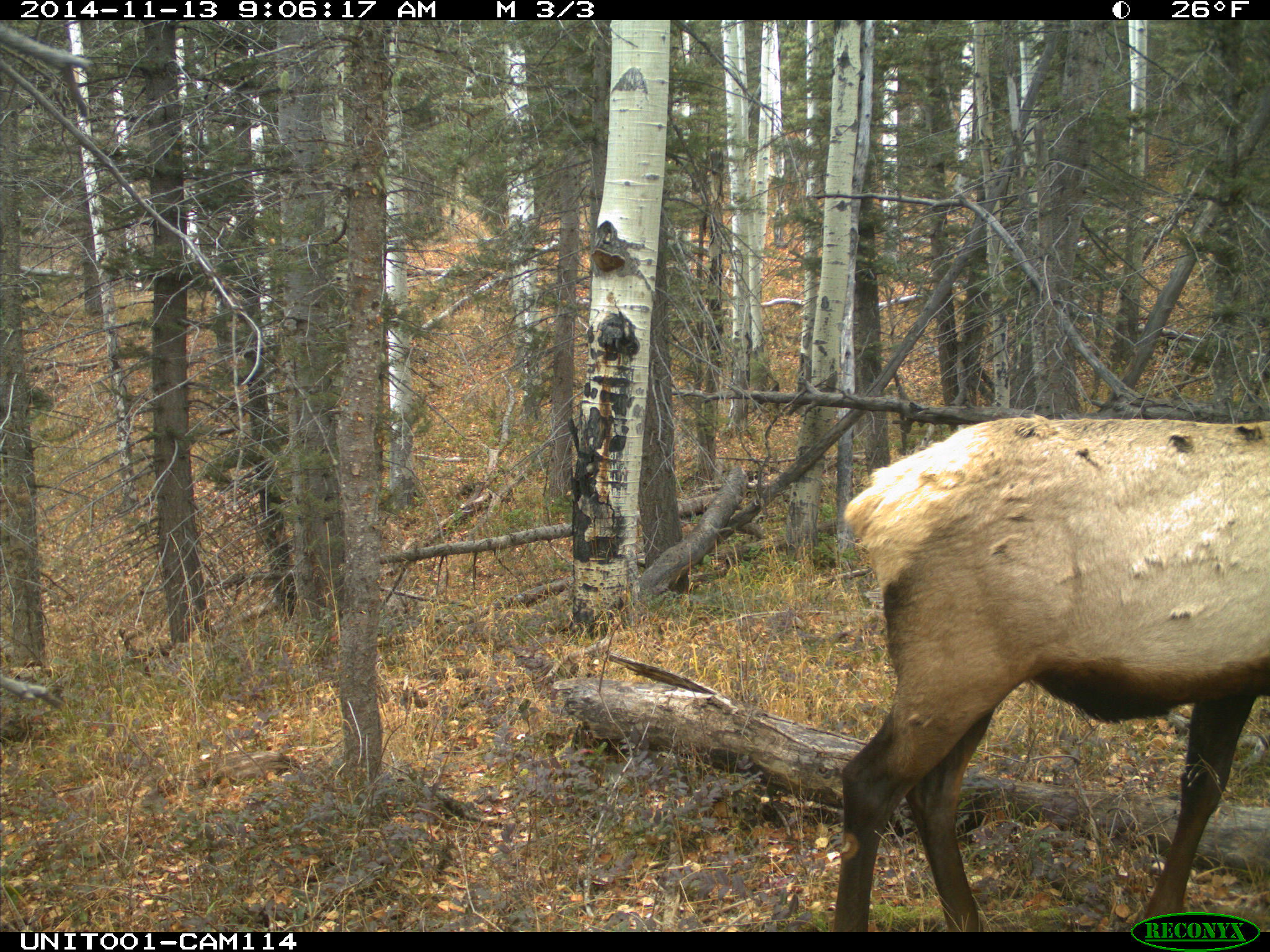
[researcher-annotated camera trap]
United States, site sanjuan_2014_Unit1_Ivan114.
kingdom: Animalia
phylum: Chordata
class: Mammalia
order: Artiodactyla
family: Cervidae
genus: Cervus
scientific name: Cervus elaphus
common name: red deer